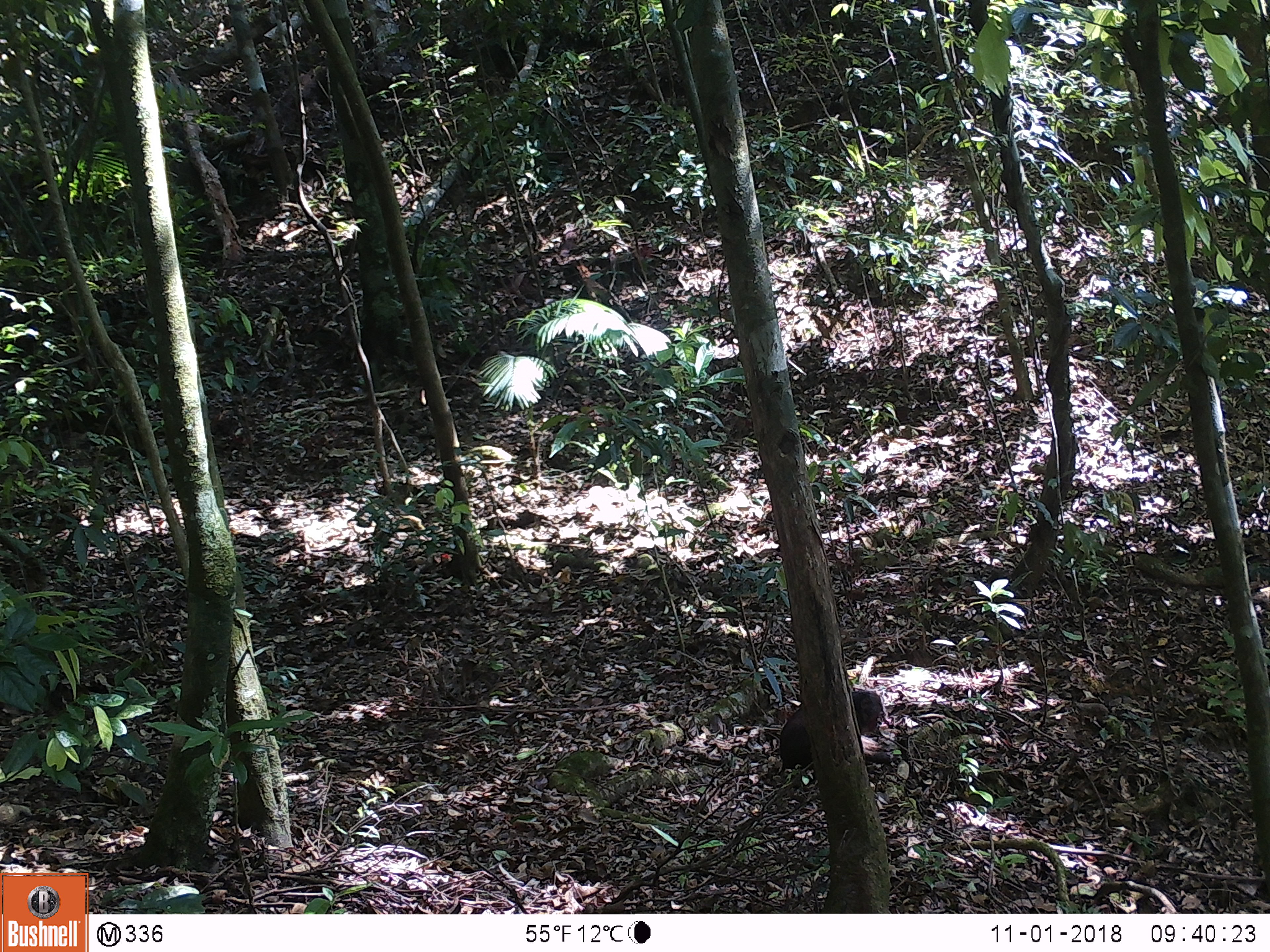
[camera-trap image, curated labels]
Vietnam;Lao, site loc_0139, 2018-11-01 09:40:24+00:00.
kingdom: Animalia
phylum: Chordata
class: Mammalia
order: Primates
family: Cercopithecidae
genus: Macaca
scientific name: Macaca arctoides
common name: stump-tailed macaque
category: stump tailed macaque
Stump tailed macaque (stump-tailed macaque) (Macaca arctoides). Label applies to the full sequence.